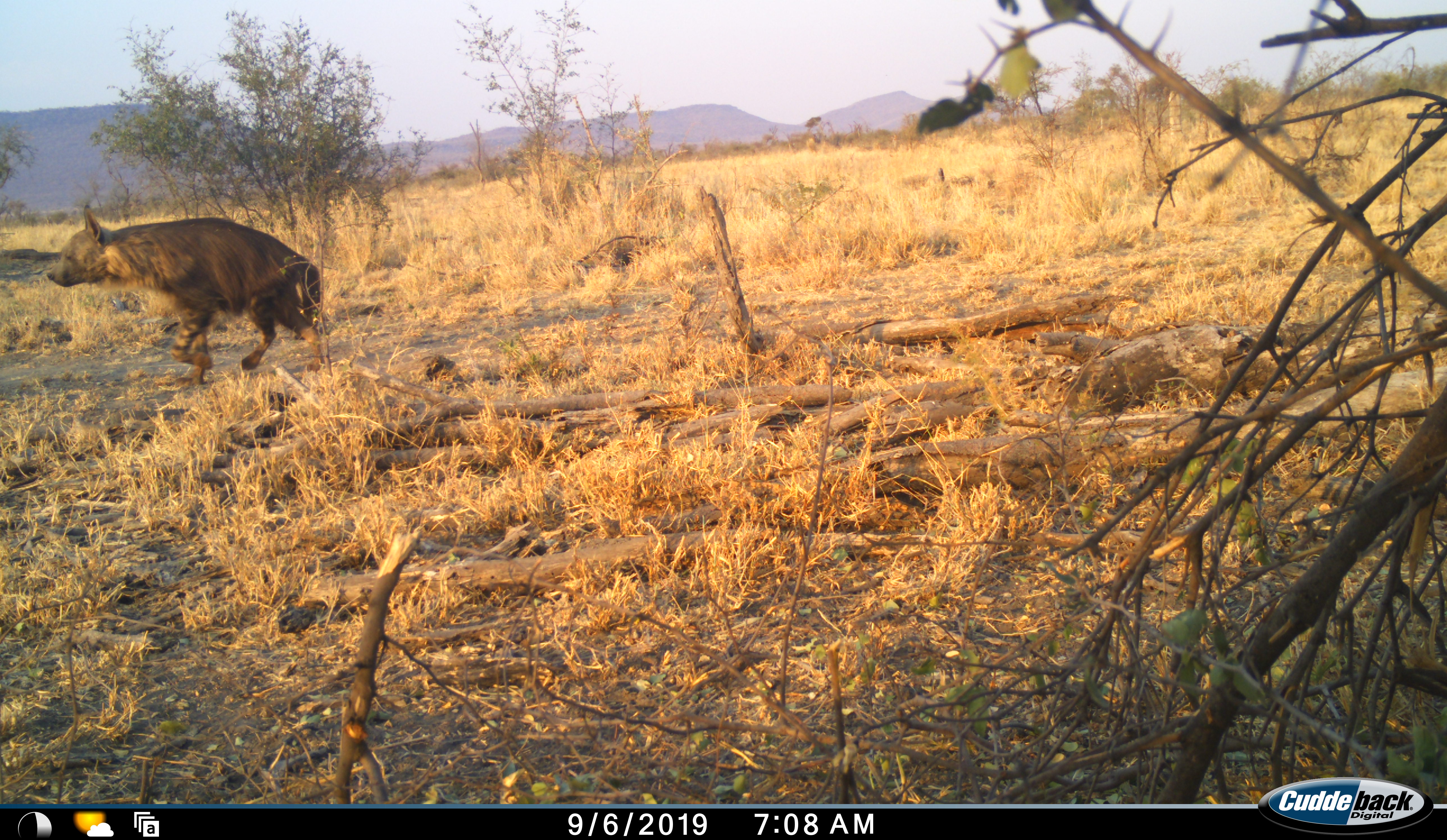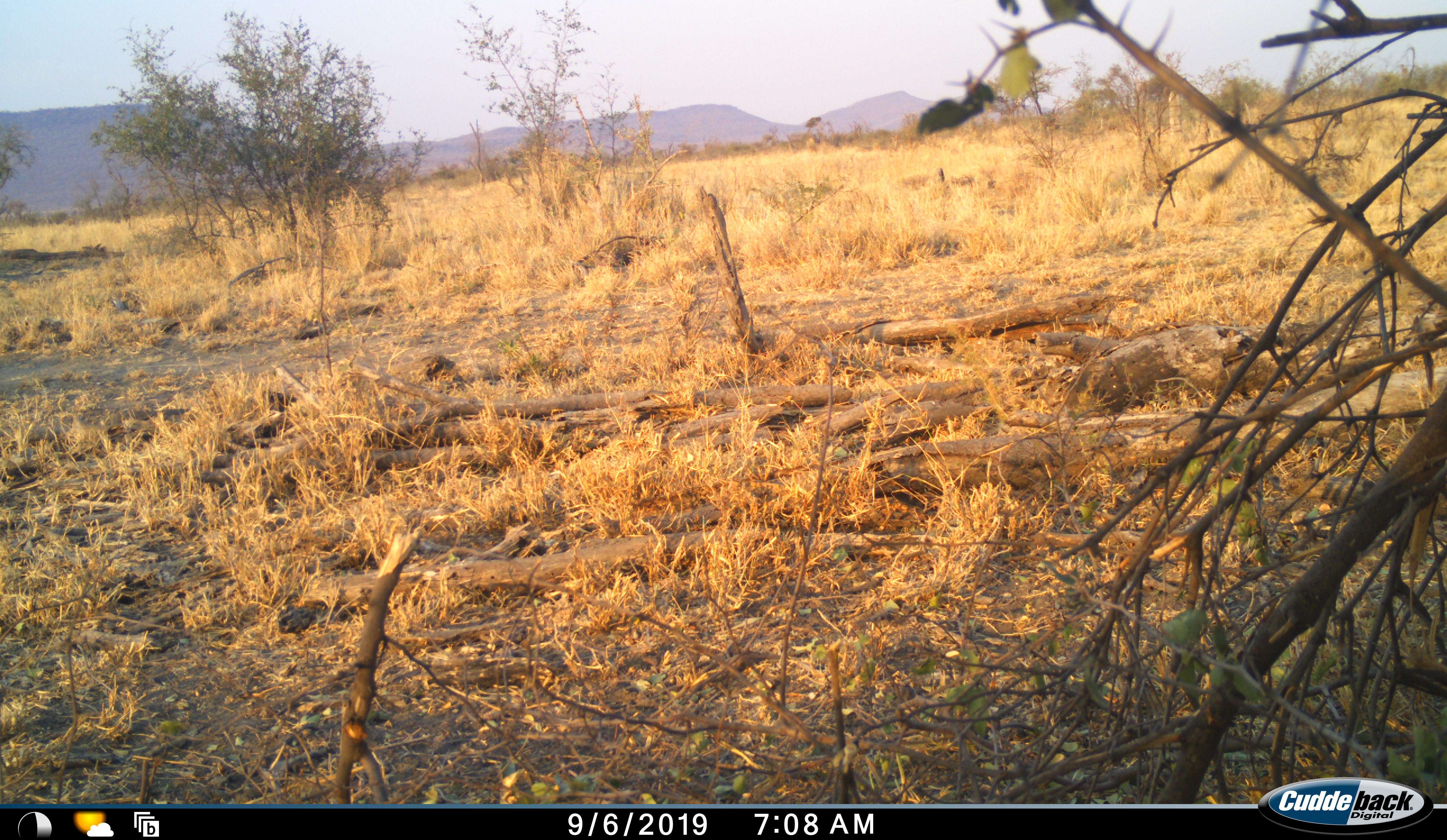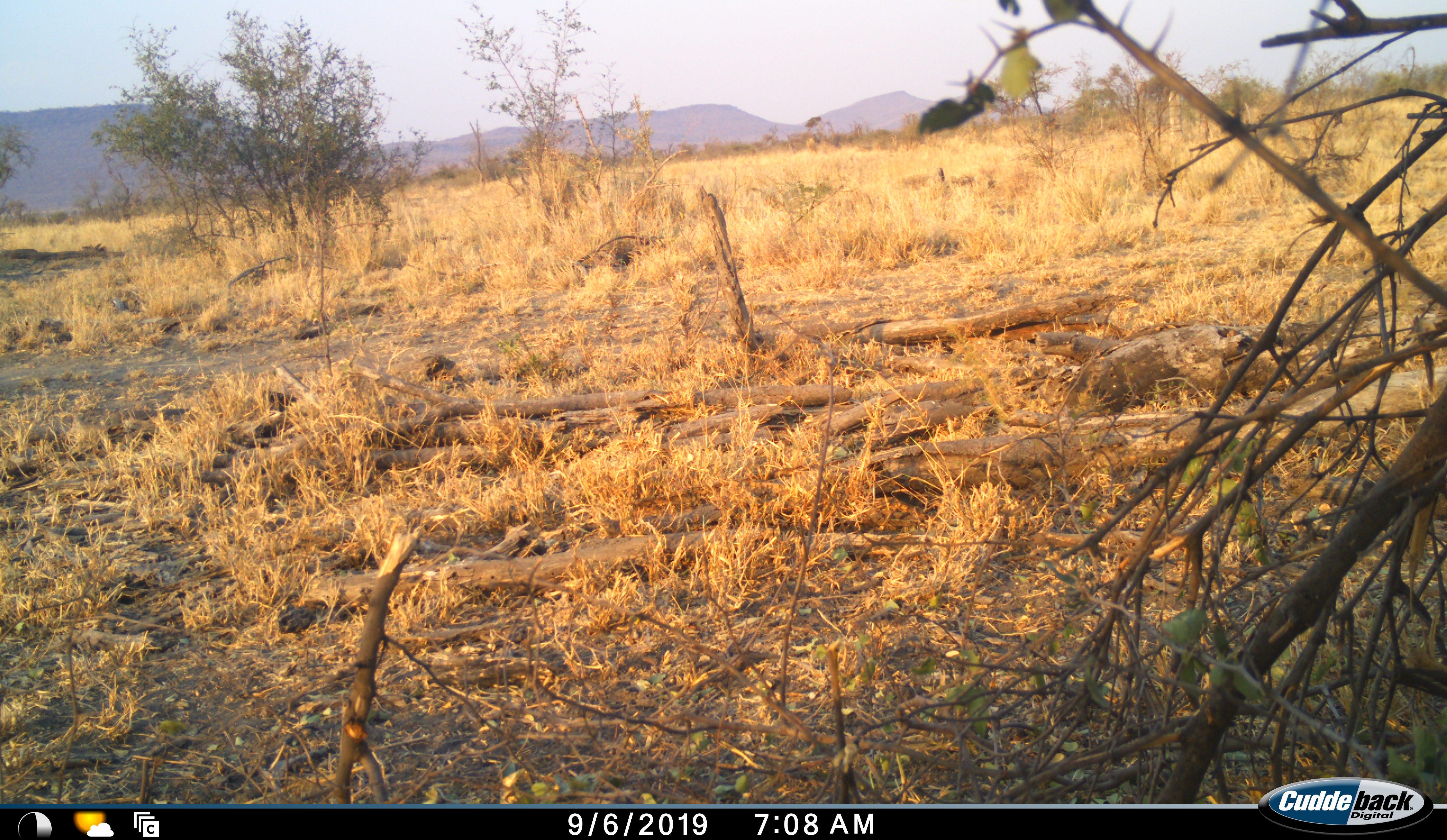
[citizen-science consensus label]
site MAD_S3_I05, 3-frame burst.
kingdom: Animalia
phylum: Chordata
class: Mammalia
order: Carnivora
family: Hyaenidae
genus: Parahyaena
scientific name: Parahyaena brunnea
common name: brown hyena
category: hyenabrown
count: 1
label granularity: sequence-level